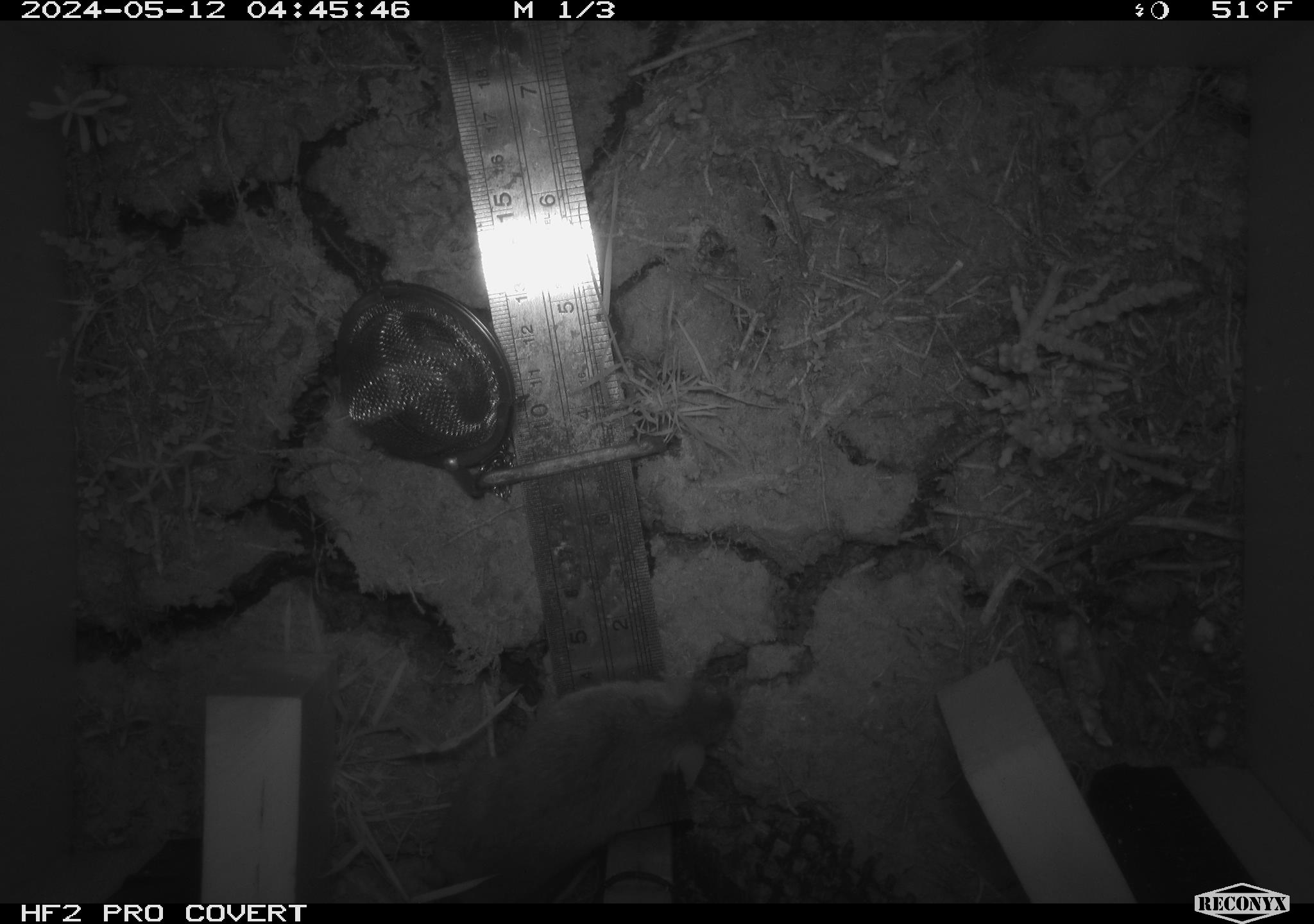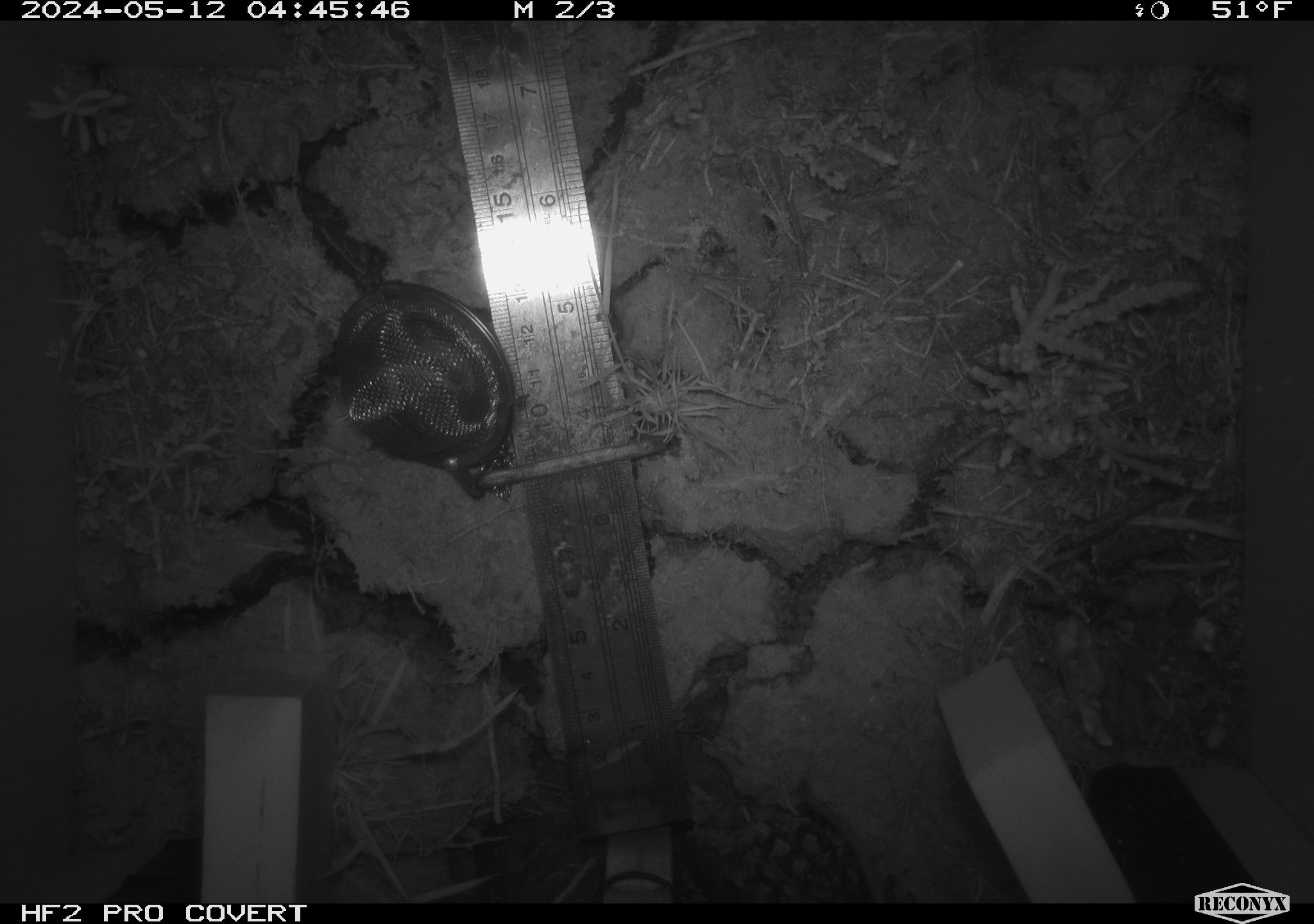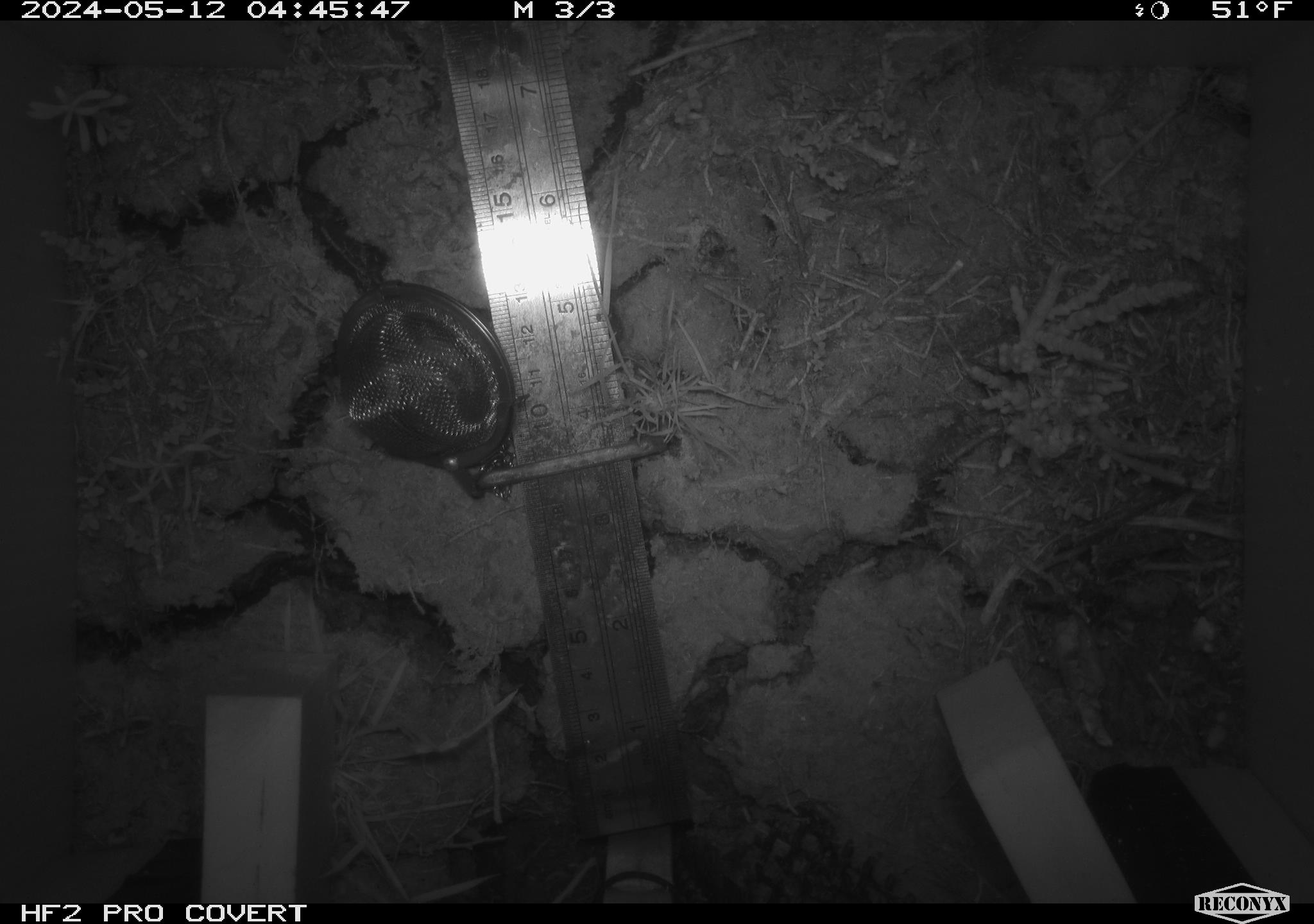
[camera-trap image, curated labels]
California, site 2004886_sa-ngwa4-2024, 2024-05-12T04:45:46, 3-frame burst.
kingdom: Animalia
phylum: Chordata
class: Mammalia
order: Rodentia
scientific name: Rodentia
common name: mouse species